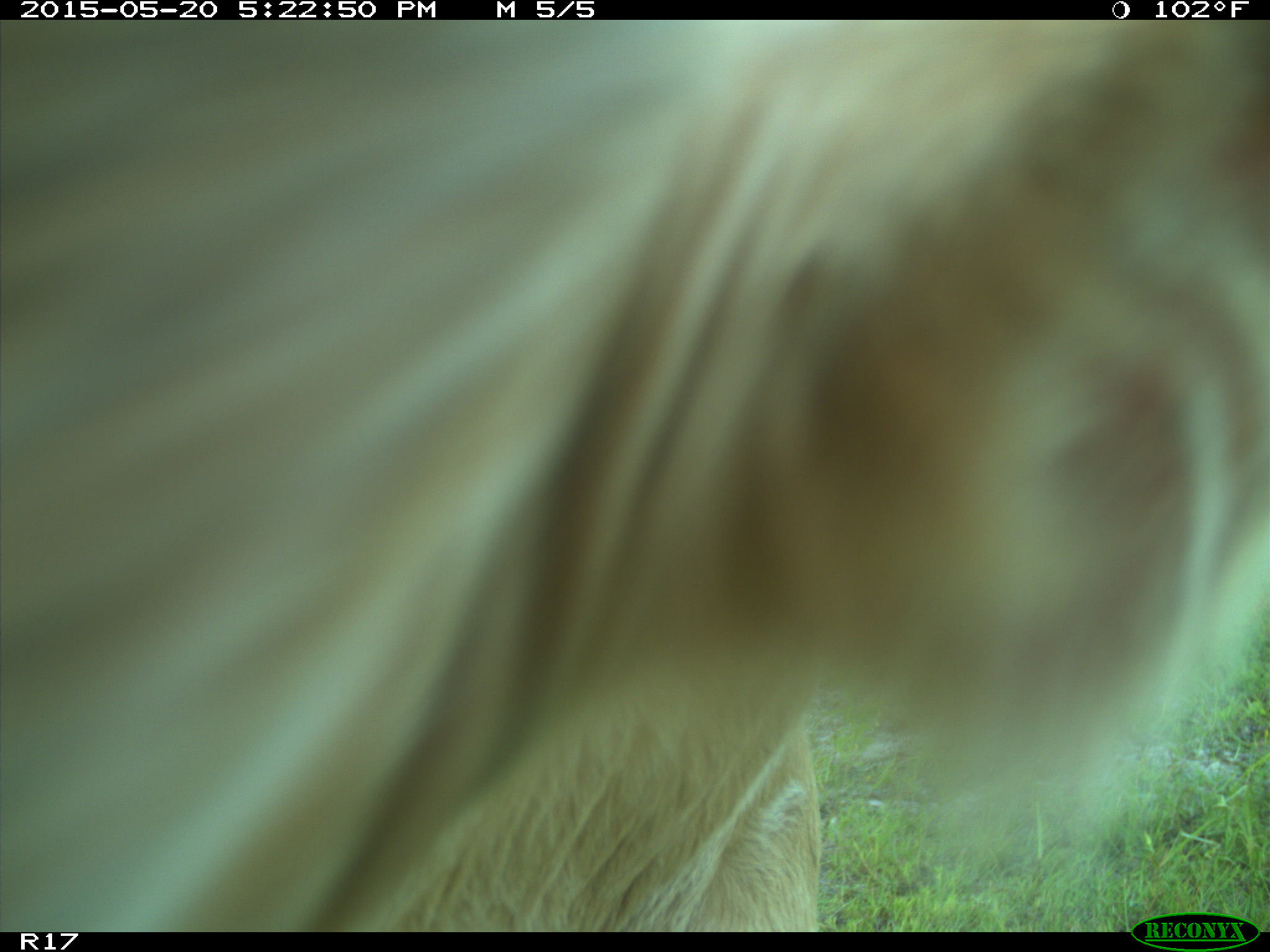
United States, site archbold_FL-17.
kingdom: Animalia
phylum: Chordata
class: Mammalia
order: Artiodactyla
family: Bovidae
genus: Bos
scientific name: Bos taurus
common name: domestic cow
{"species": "Bos taurus (domestic cow)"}